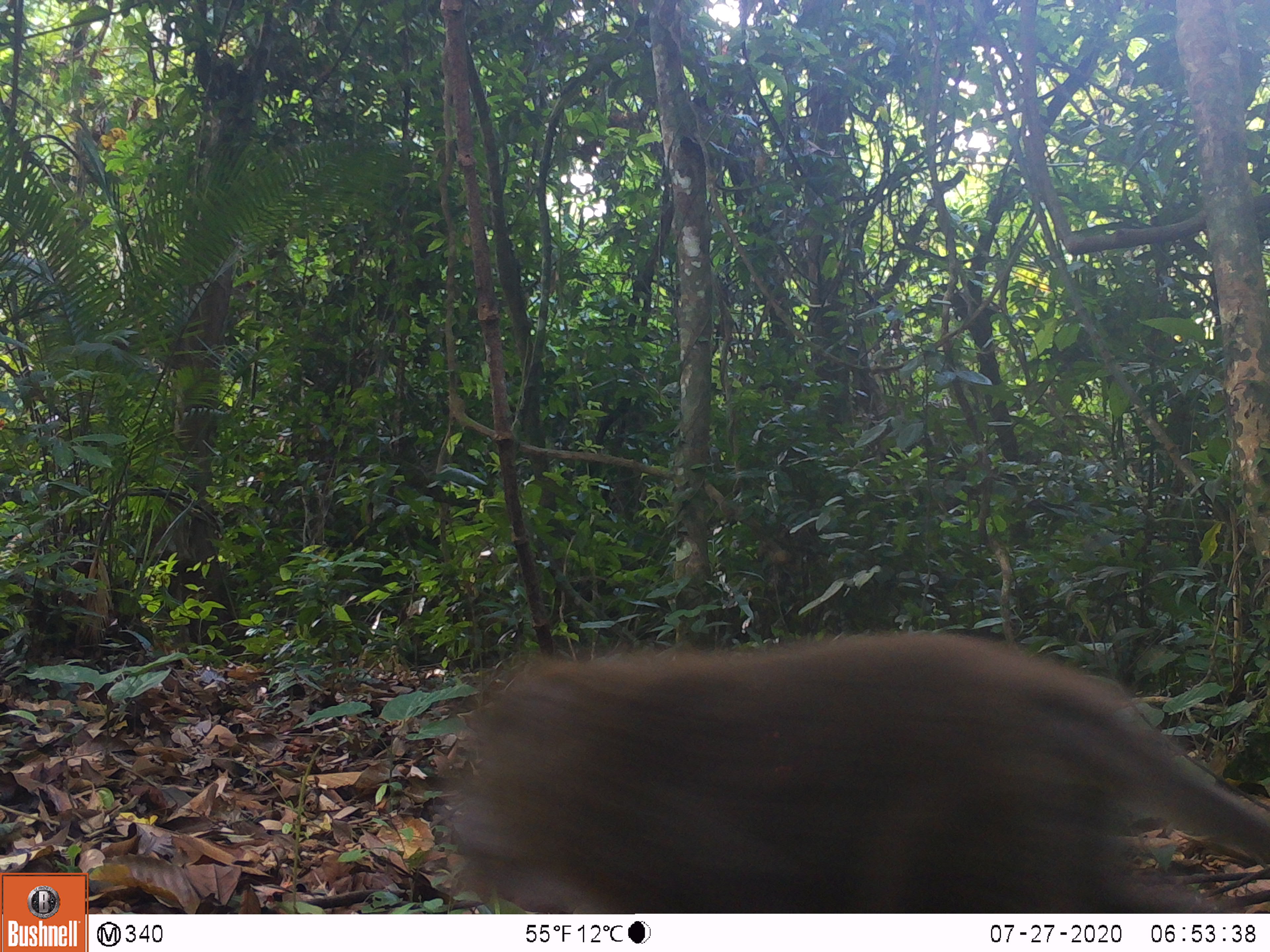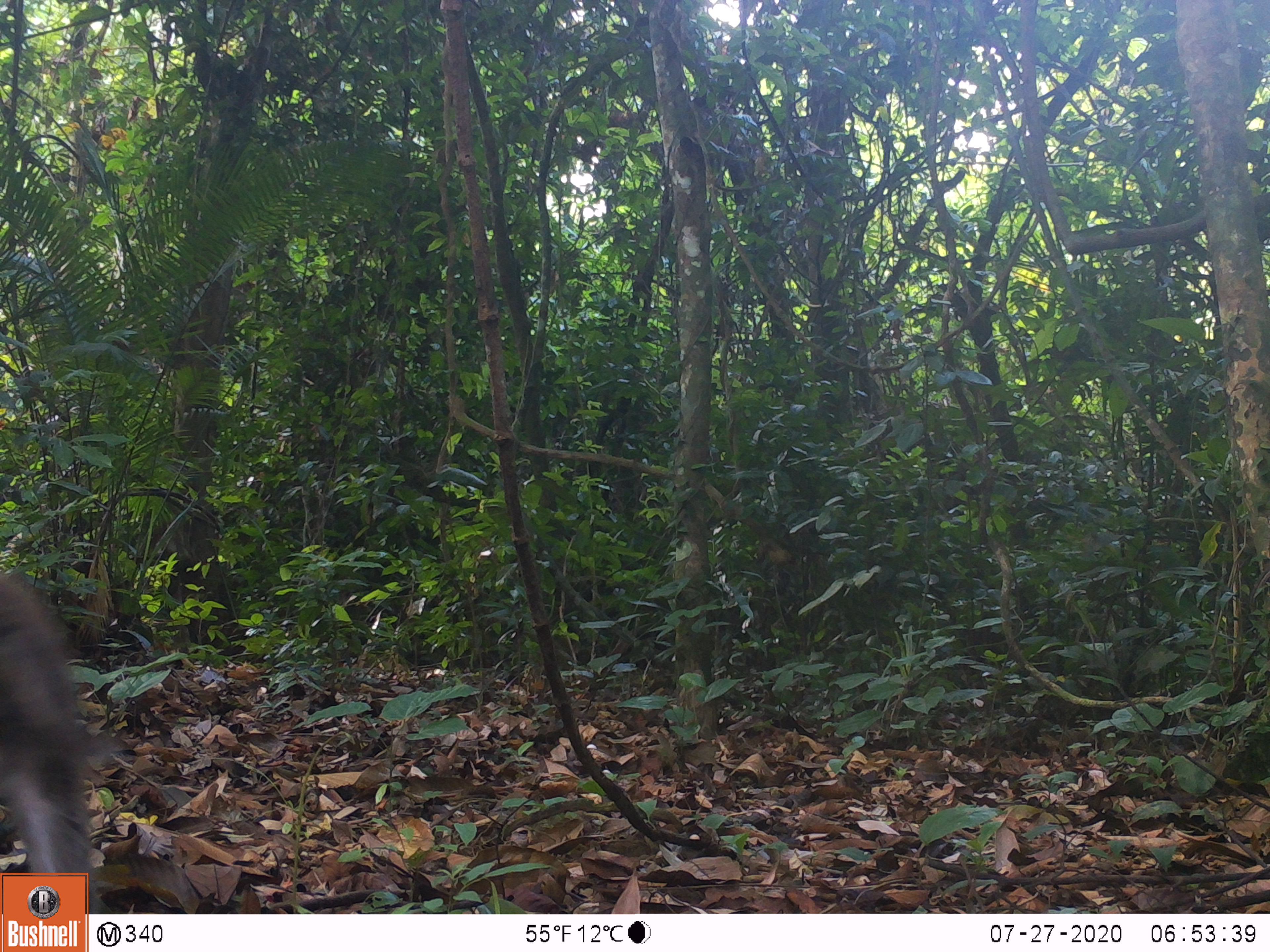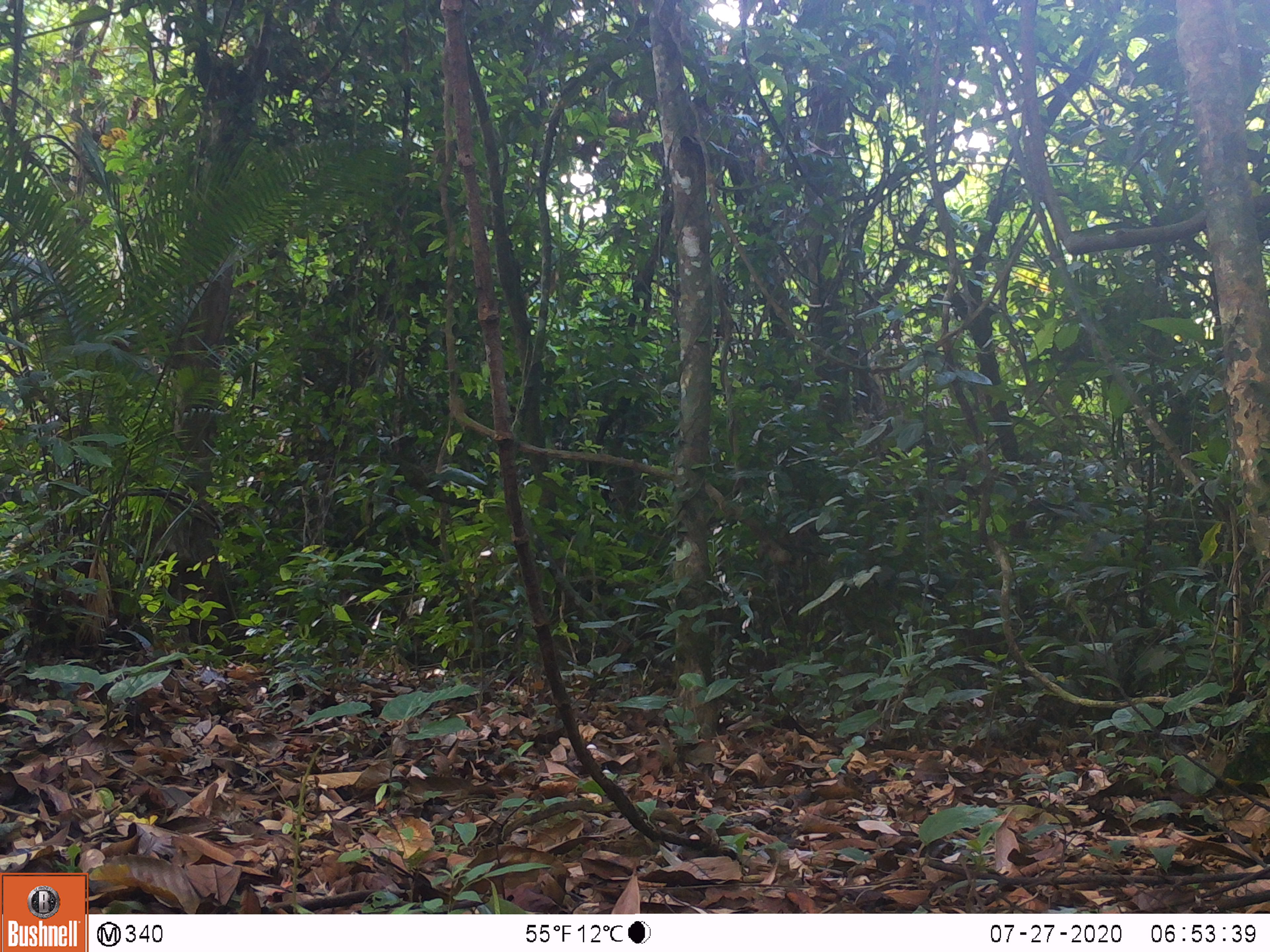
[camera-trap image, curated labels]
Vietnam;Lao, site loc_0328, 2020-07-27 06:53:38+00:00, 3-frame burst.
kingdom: Animalia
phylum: Chordata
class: Mammalia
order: Primates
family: Cercopithecidae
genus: Macaca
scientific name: Macaca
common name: macaques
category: assam or rhesus macaque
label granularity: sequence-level